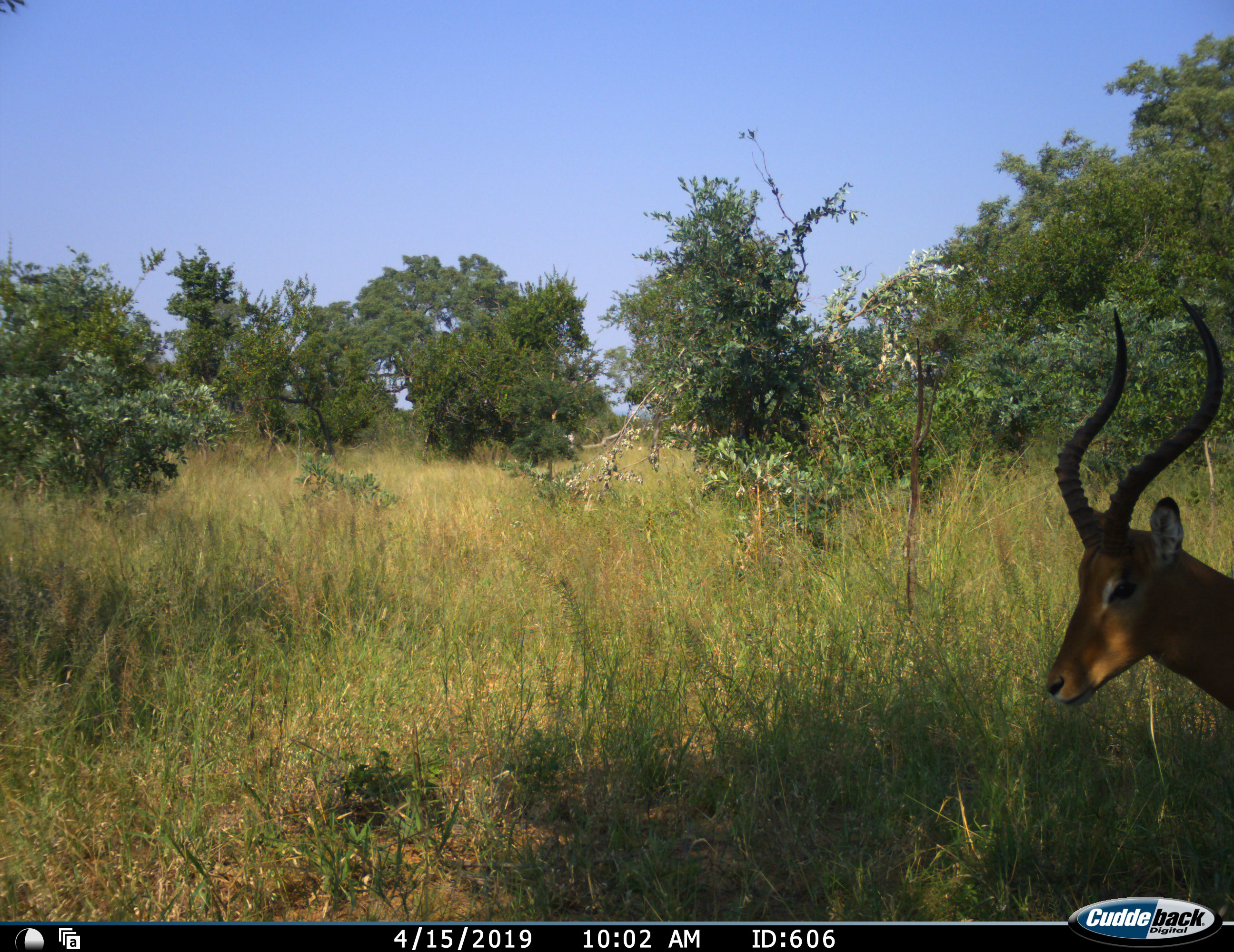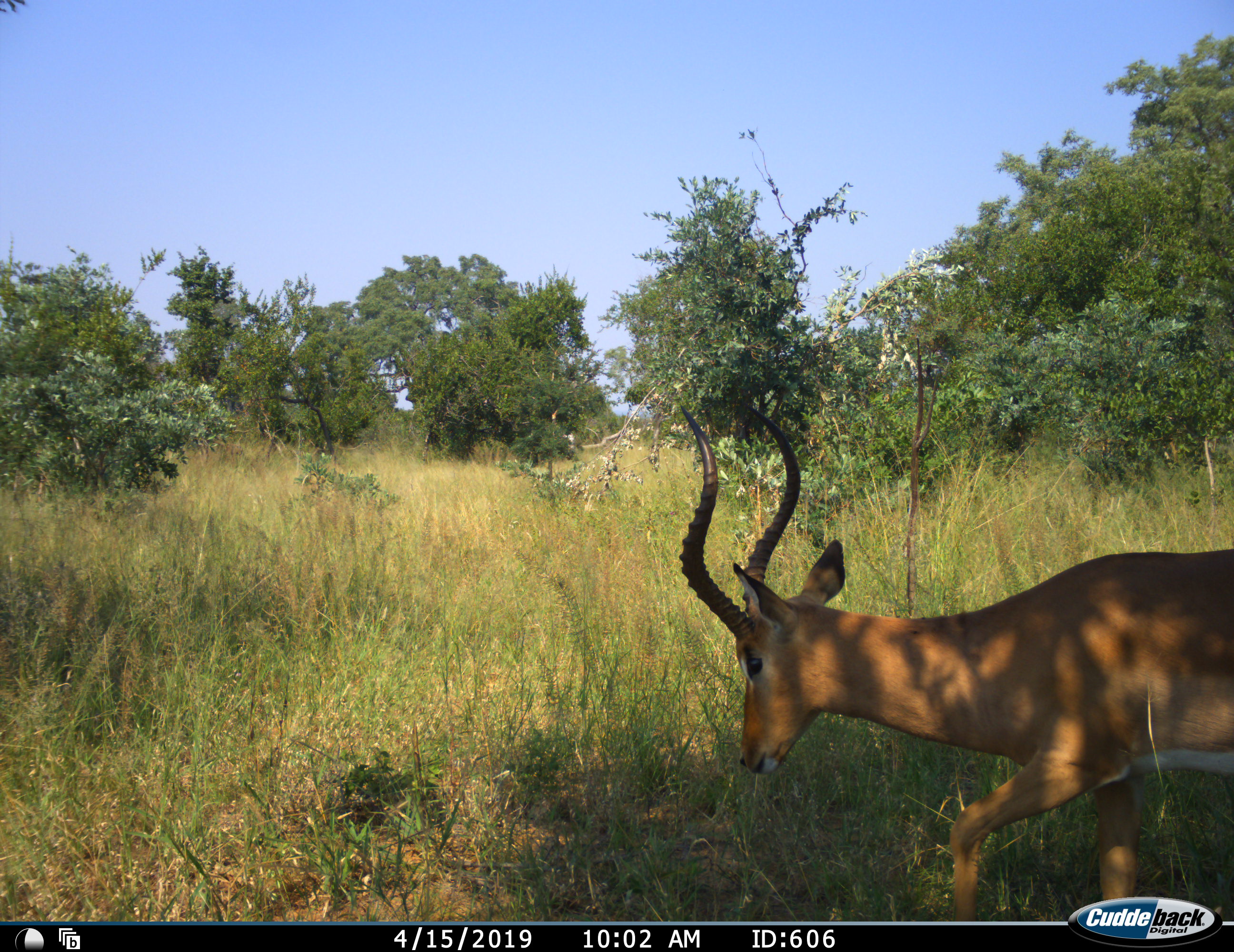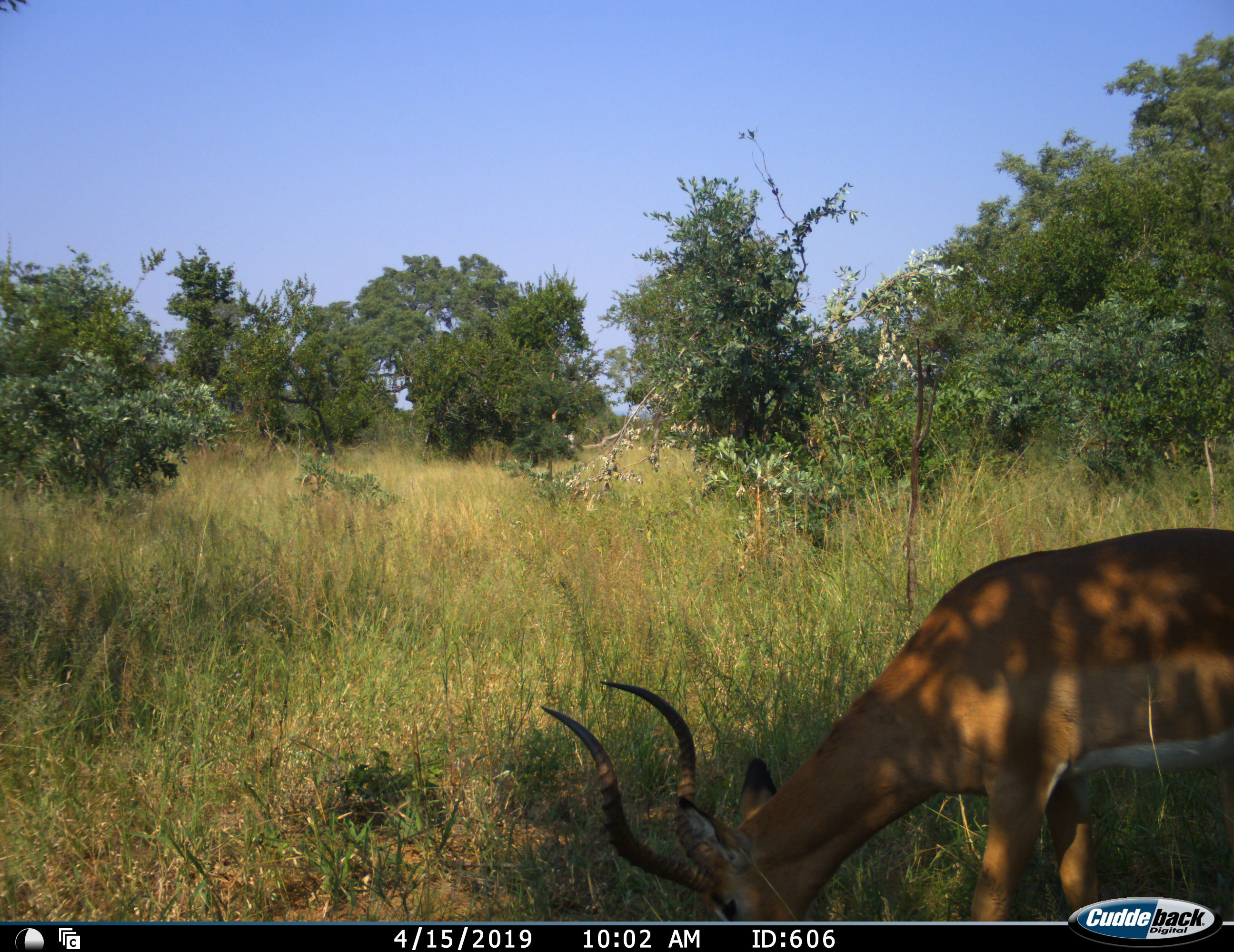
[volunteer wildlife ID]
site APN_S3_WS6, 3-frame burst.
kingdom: Animalia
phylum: Chordata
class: Mammalia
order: Artiodactyla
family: Bovidae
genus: Aepyceros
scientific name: Aepyceros melampus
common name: impala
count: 1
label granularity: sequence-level